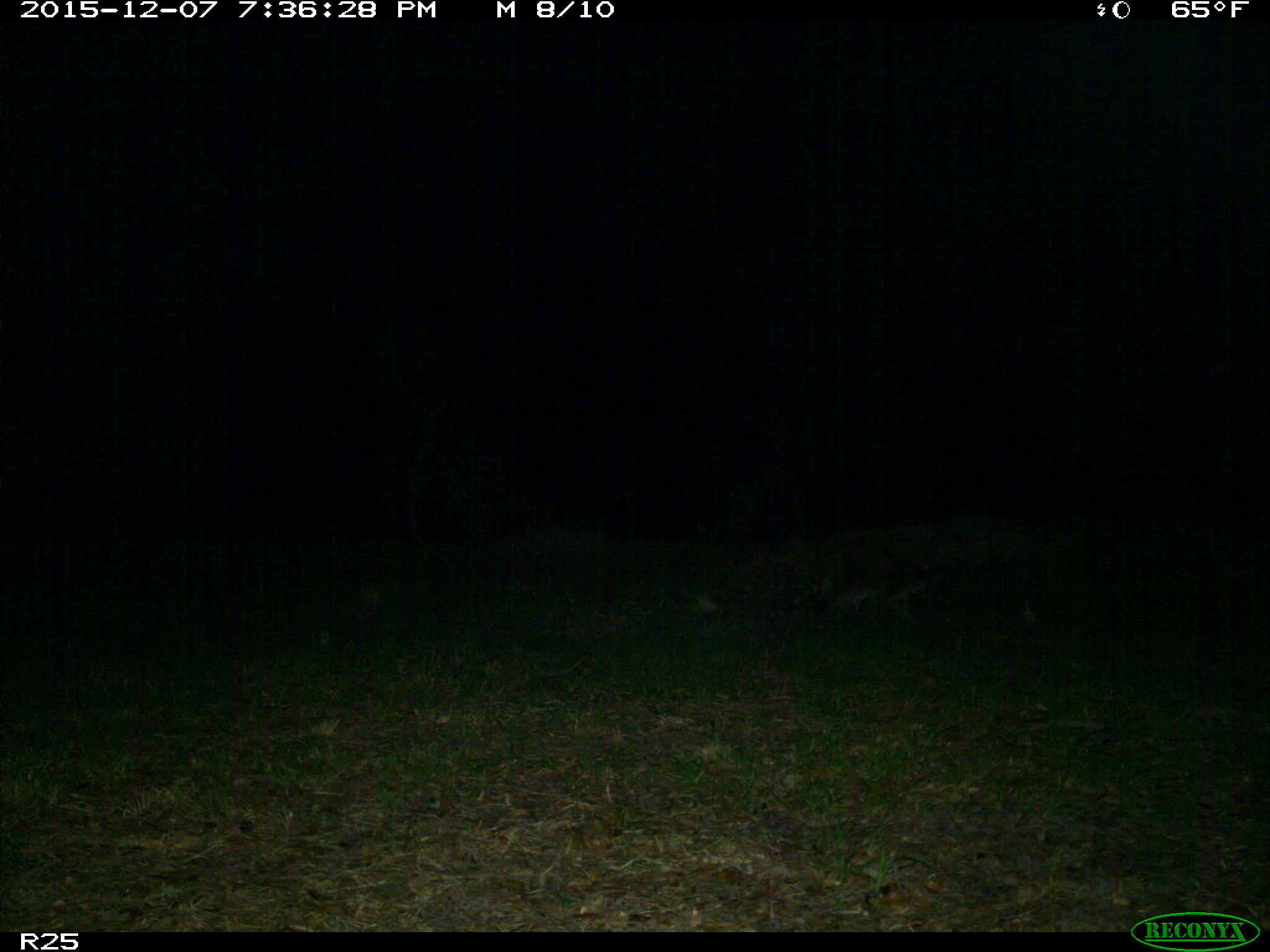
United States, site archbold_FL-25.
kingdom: Animalia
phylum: Chordata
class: Mammalia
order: Carnivora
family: Procyonidae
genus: Procyon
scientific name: Procyon lotor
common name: common raccoon